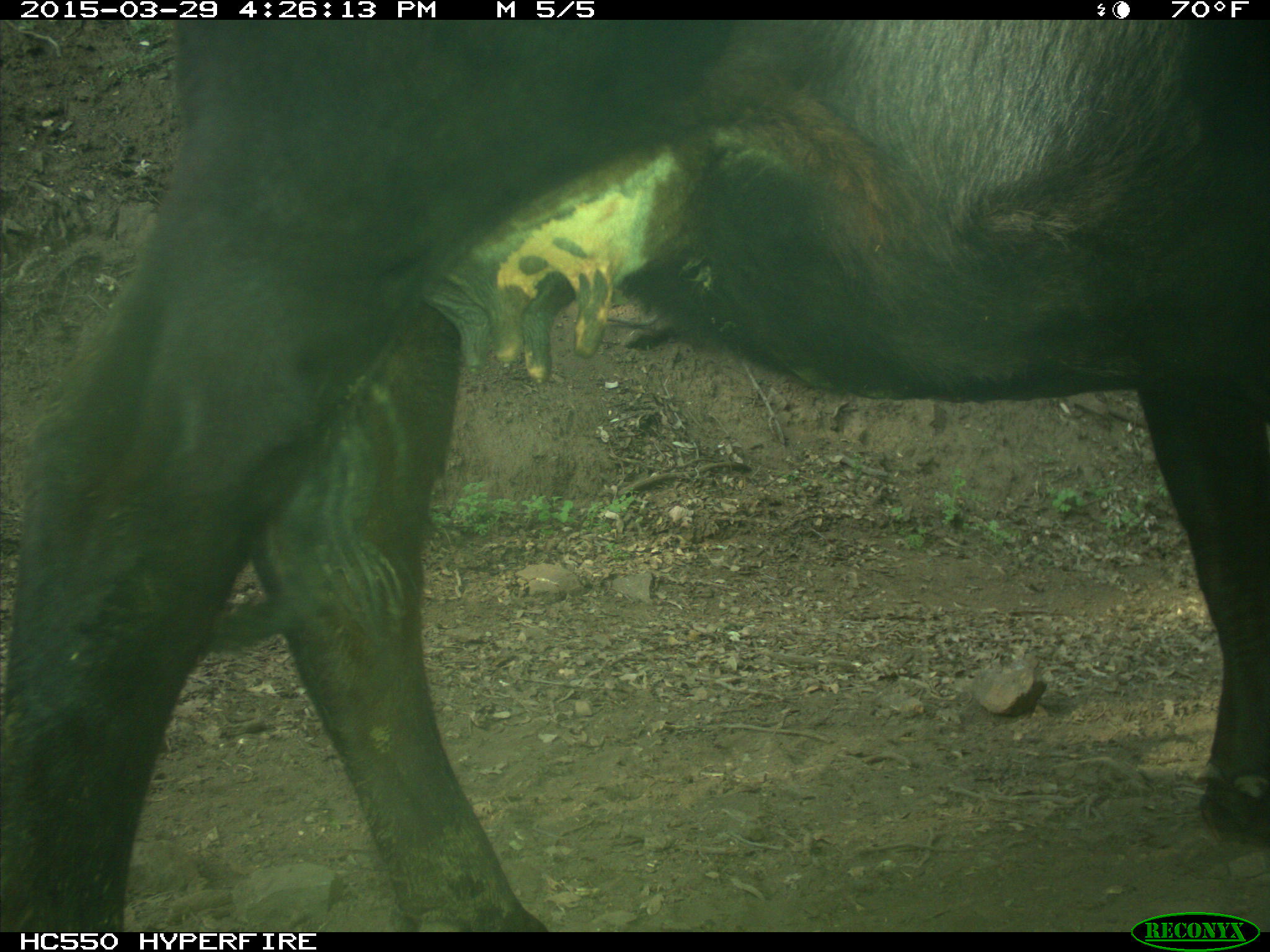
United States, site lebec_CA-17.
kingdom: Animalia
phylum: Chordata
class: Mammalia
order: Artiodactyla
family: Bovidae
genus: Bos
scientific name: Bos taurus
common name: domestic cow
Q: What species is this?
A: Bos taurus (domestic cow).